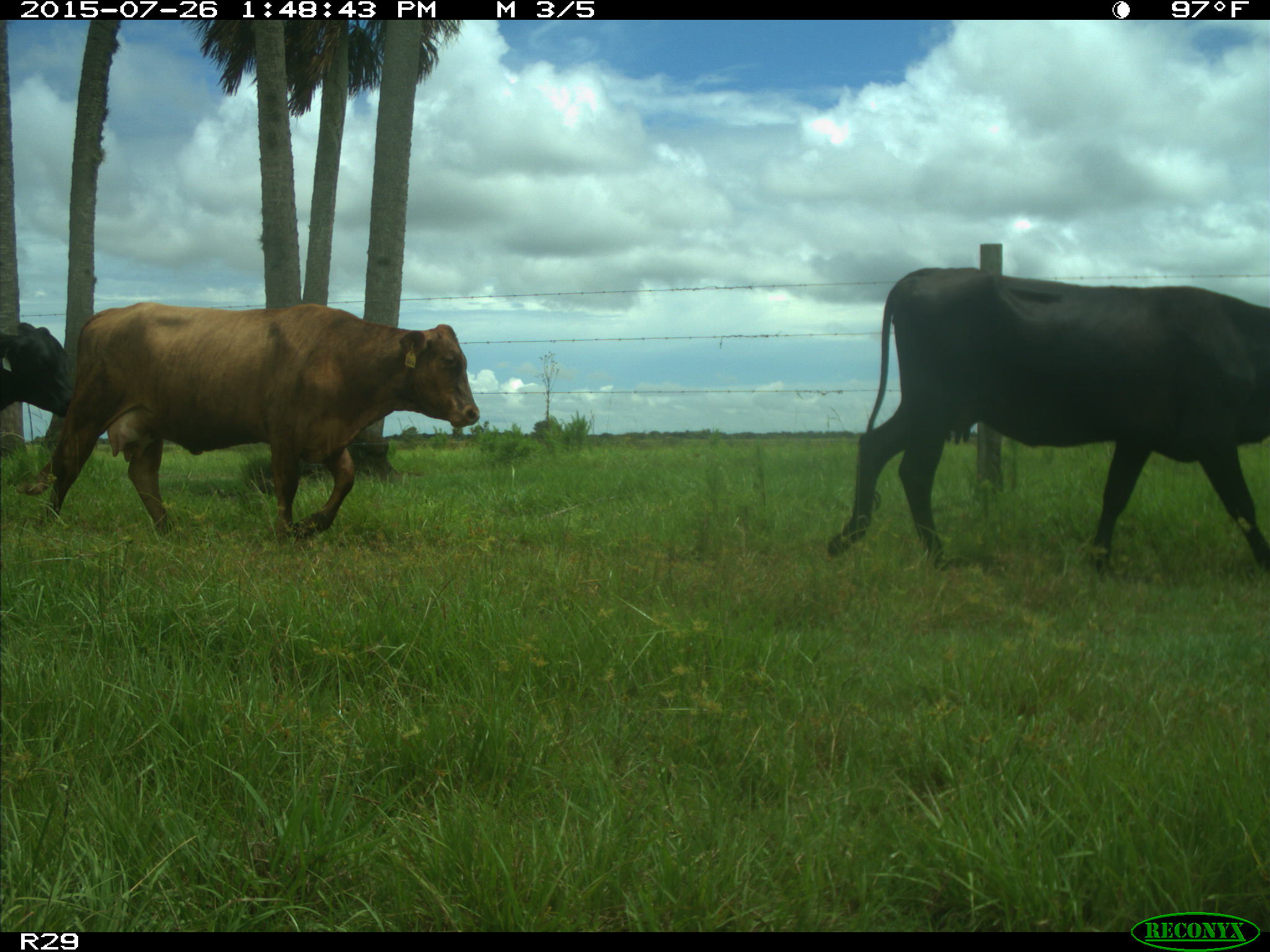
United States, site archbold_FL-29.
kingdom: Animalia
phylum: Chordata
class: Mammalia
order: Artiodactyla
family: Bovidae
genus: Bos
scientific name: Bos taurus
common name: domestic cow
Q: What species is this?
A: Bos taurus (domestic cow).